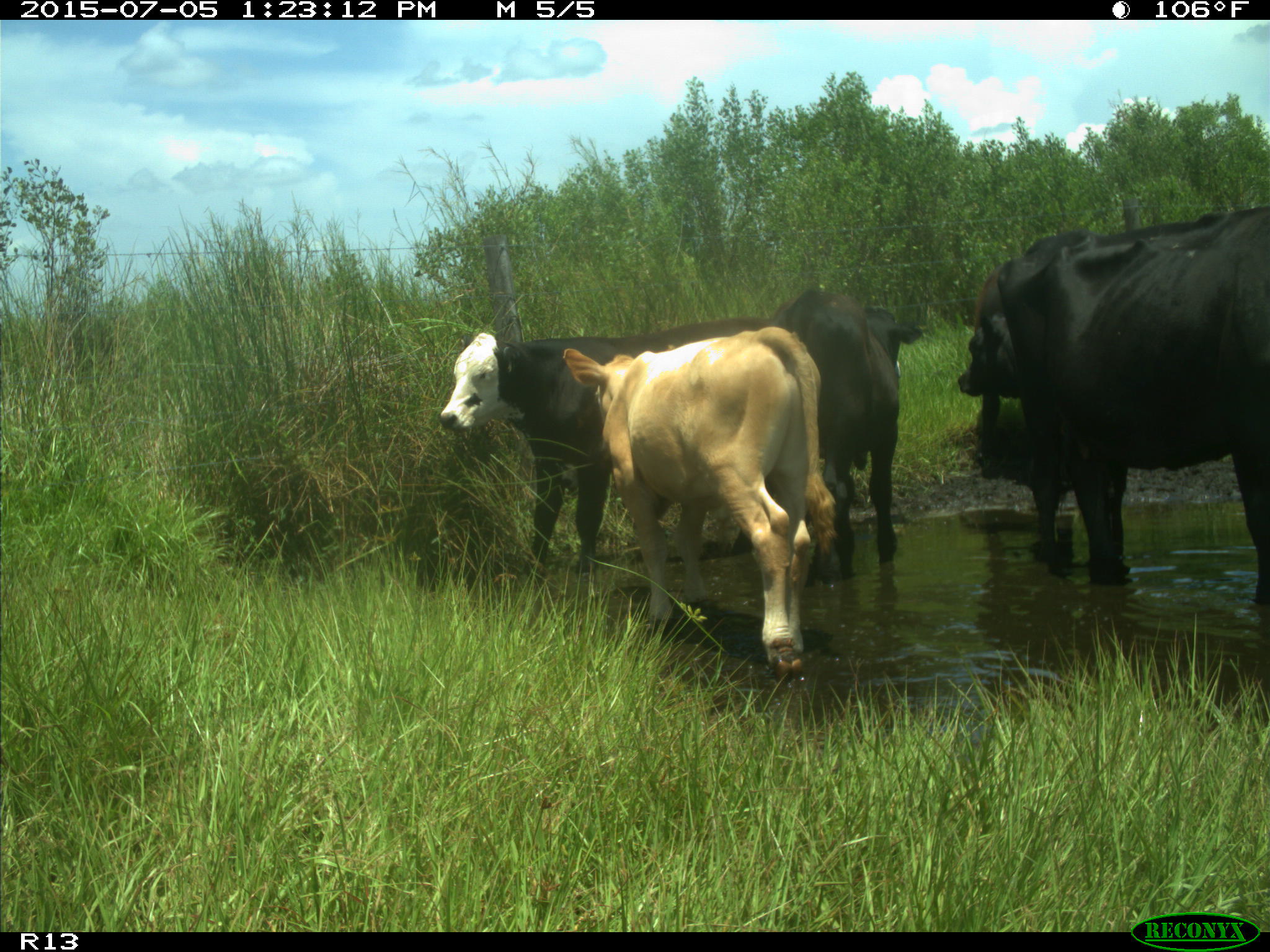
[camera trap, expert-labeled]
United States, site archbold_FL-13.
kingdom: Animalia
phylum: Chordata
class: Mammalia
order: Artiodactyla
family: Bovidae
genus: Bos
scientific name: Bos taurus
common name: domestic cow